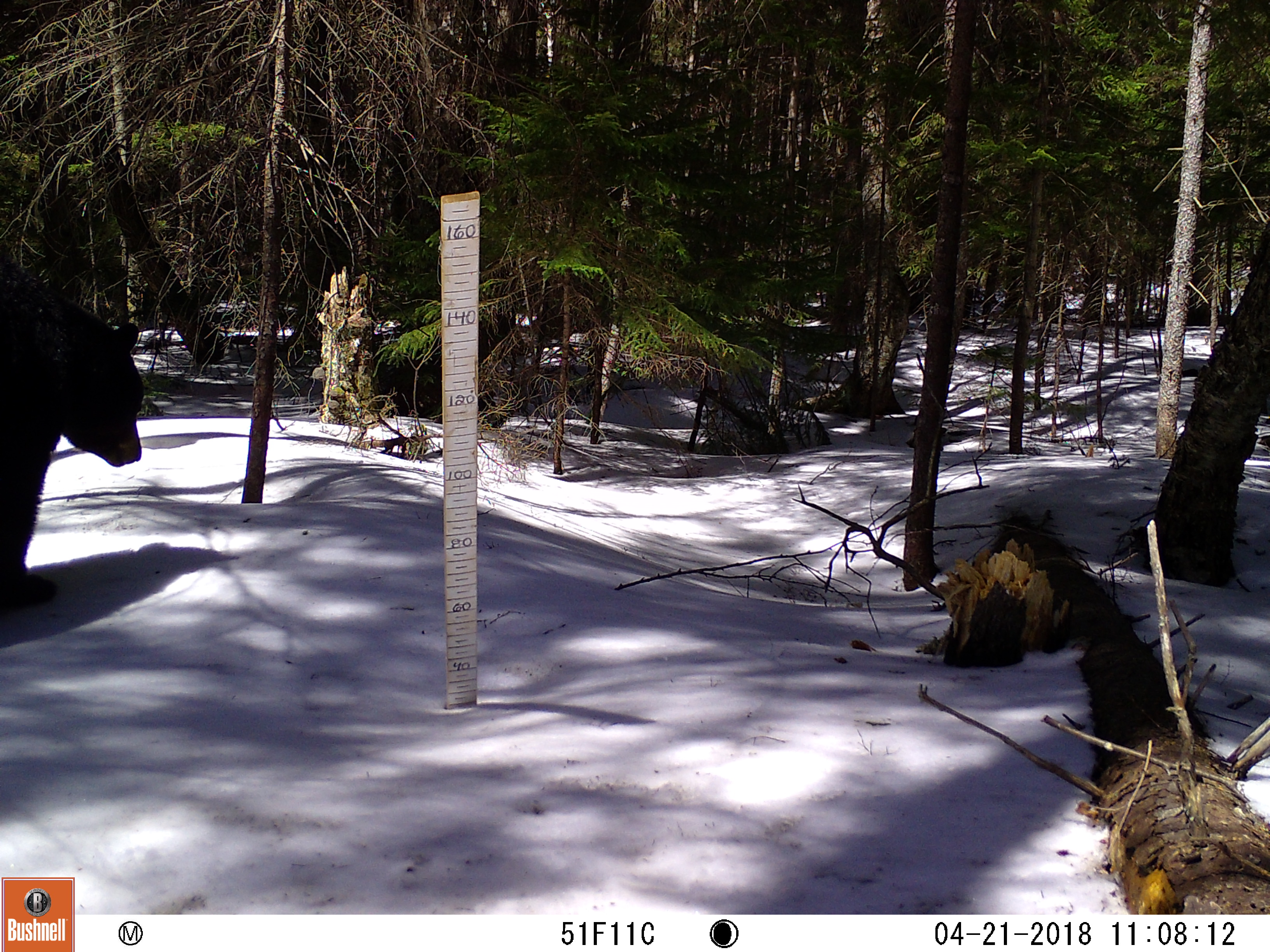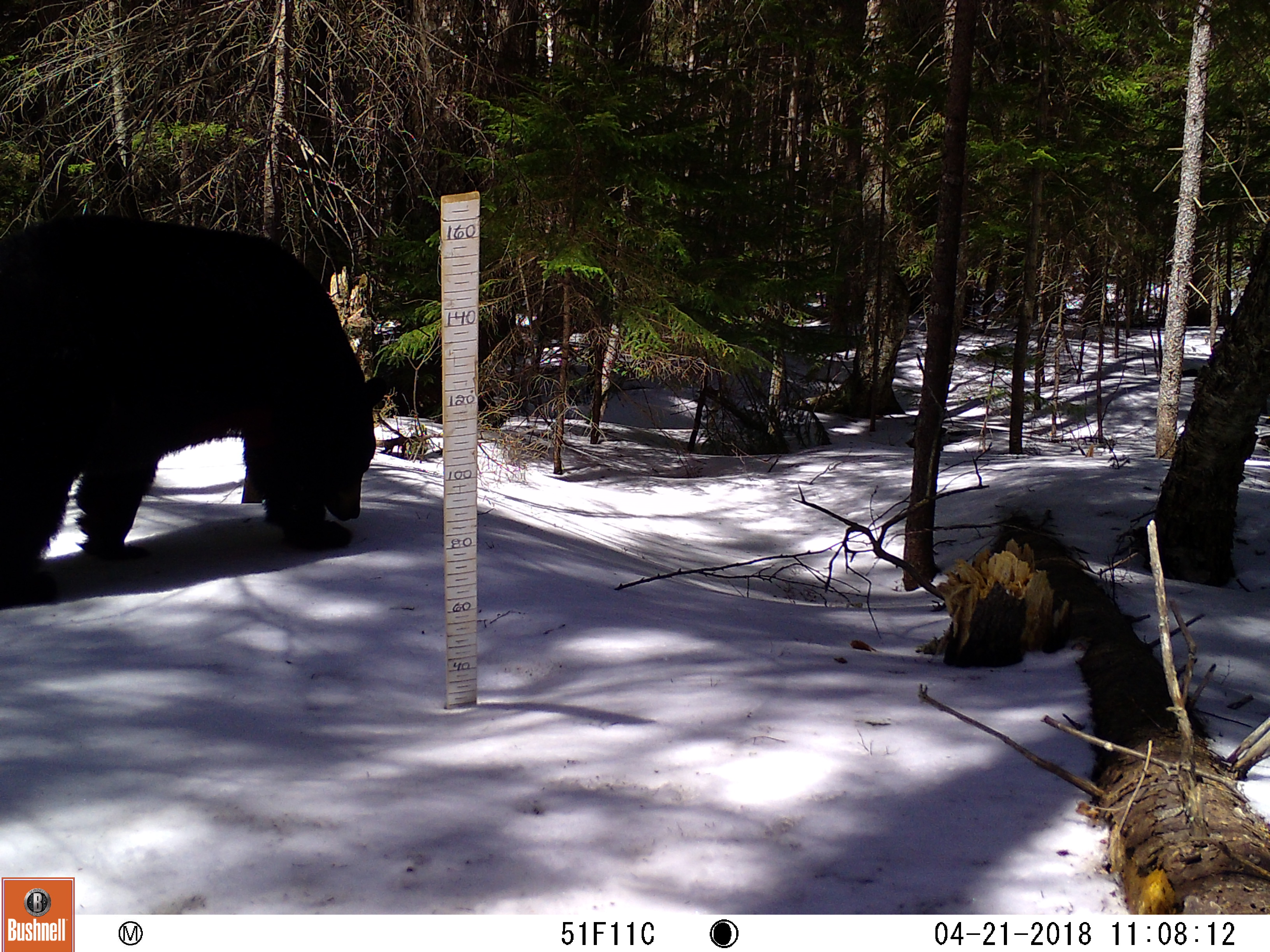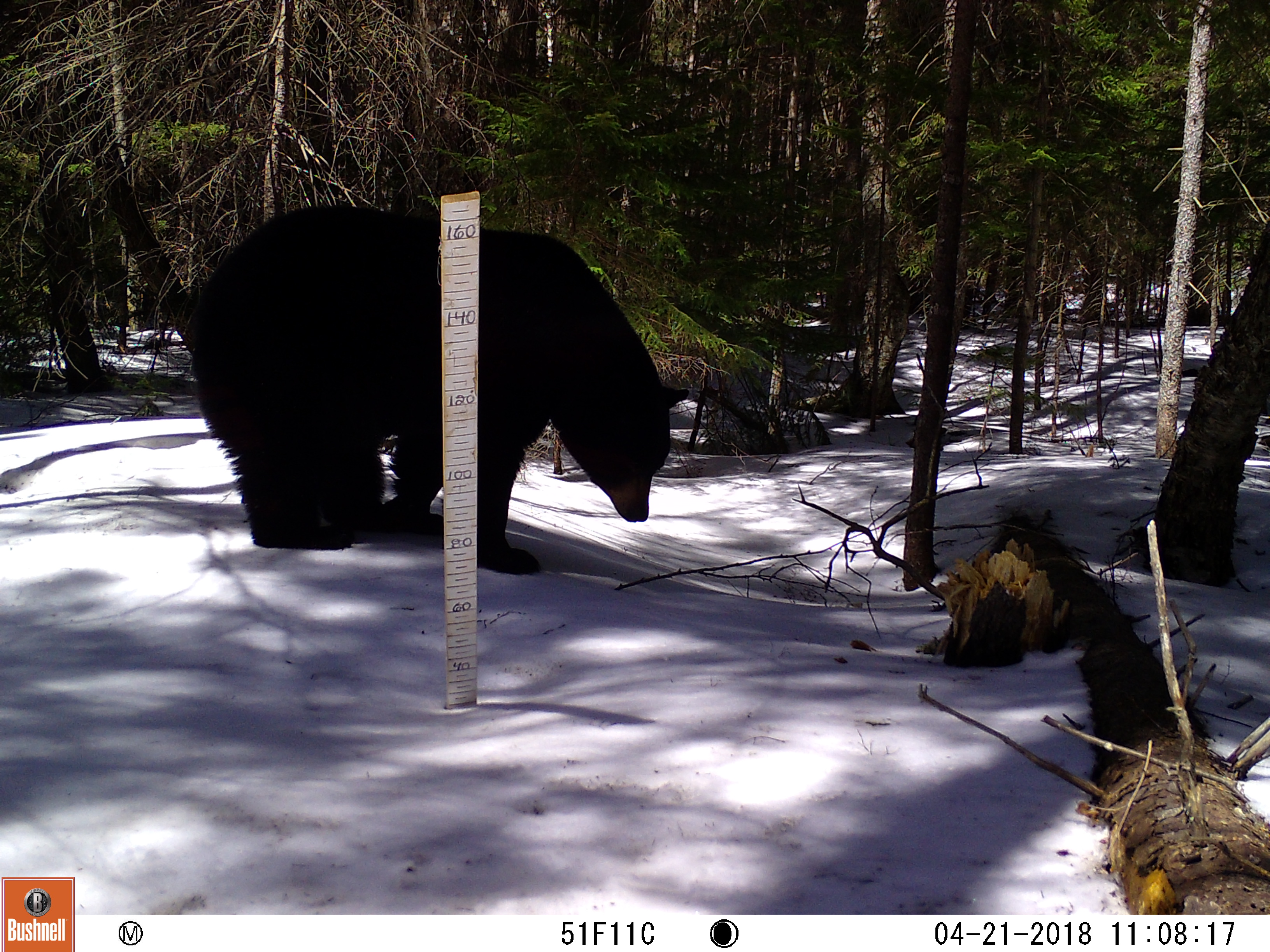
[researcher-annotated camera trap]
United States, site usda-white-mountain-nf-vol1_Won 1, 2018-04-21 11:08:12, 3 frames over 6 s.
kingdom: Animalia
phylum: Chordata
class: Mammalia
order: Carnivora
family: Ursidae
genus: Ursus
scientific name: Ursus americanus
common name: black bear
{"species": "black bear (Ursus americanus)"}